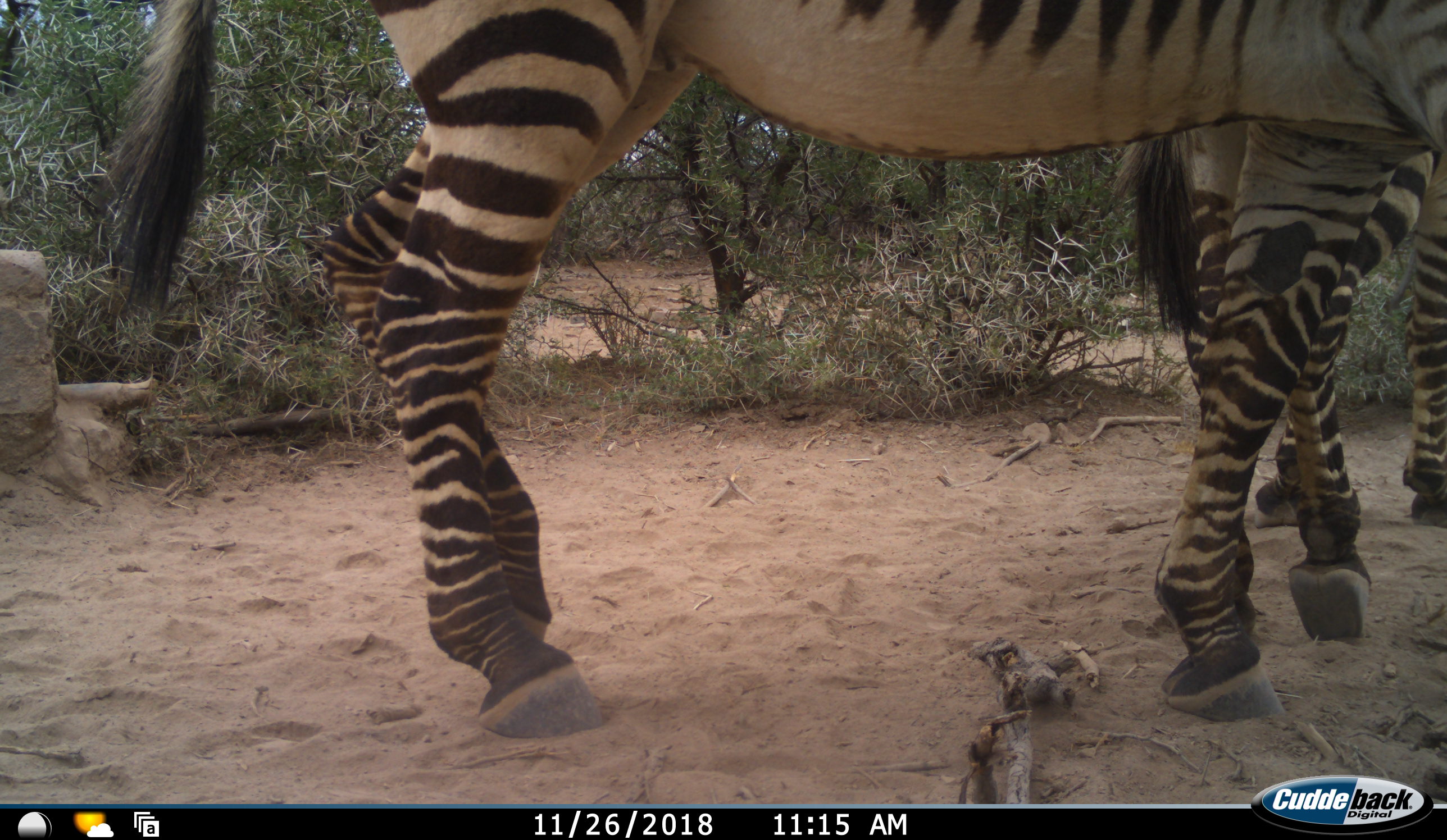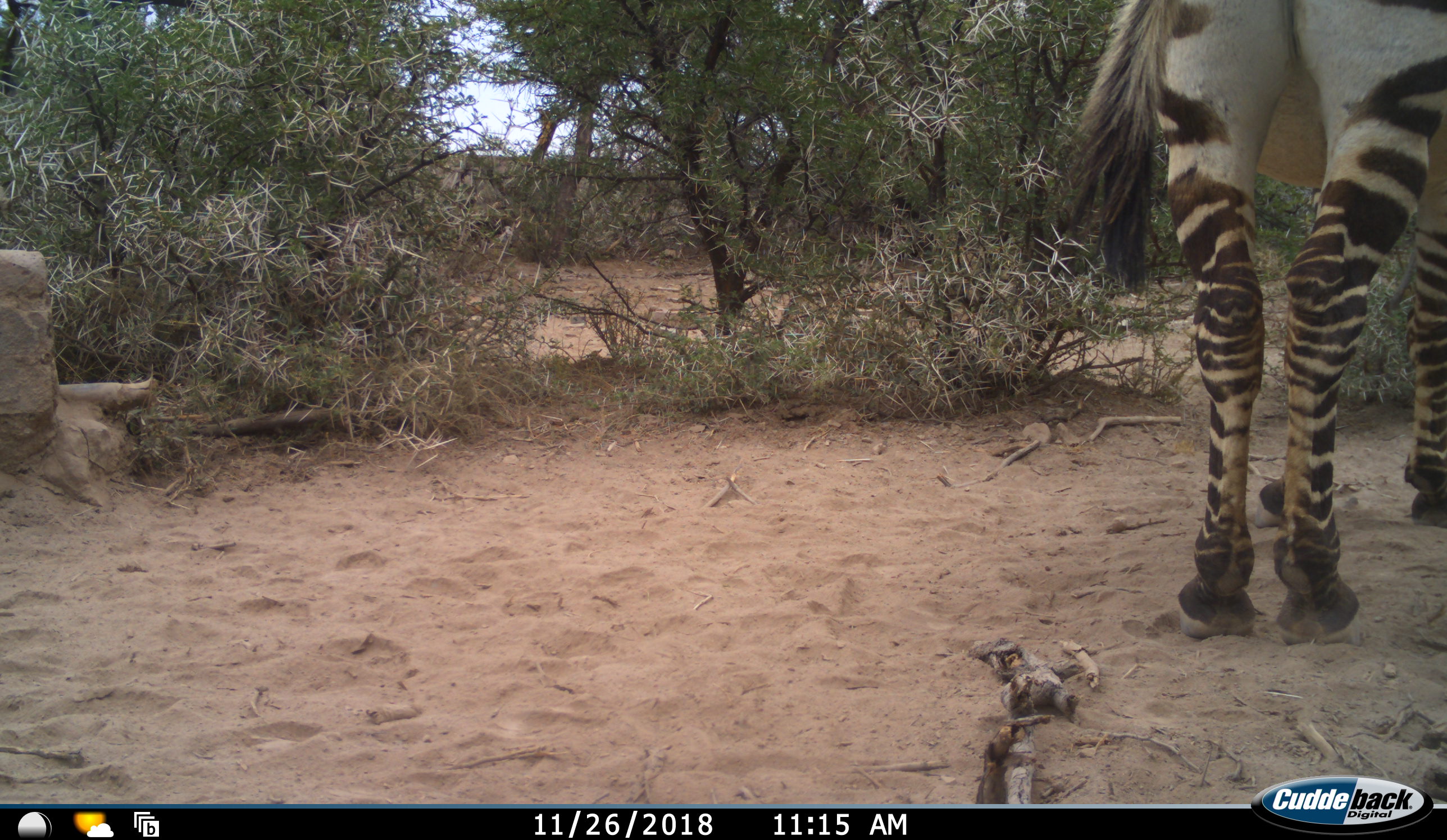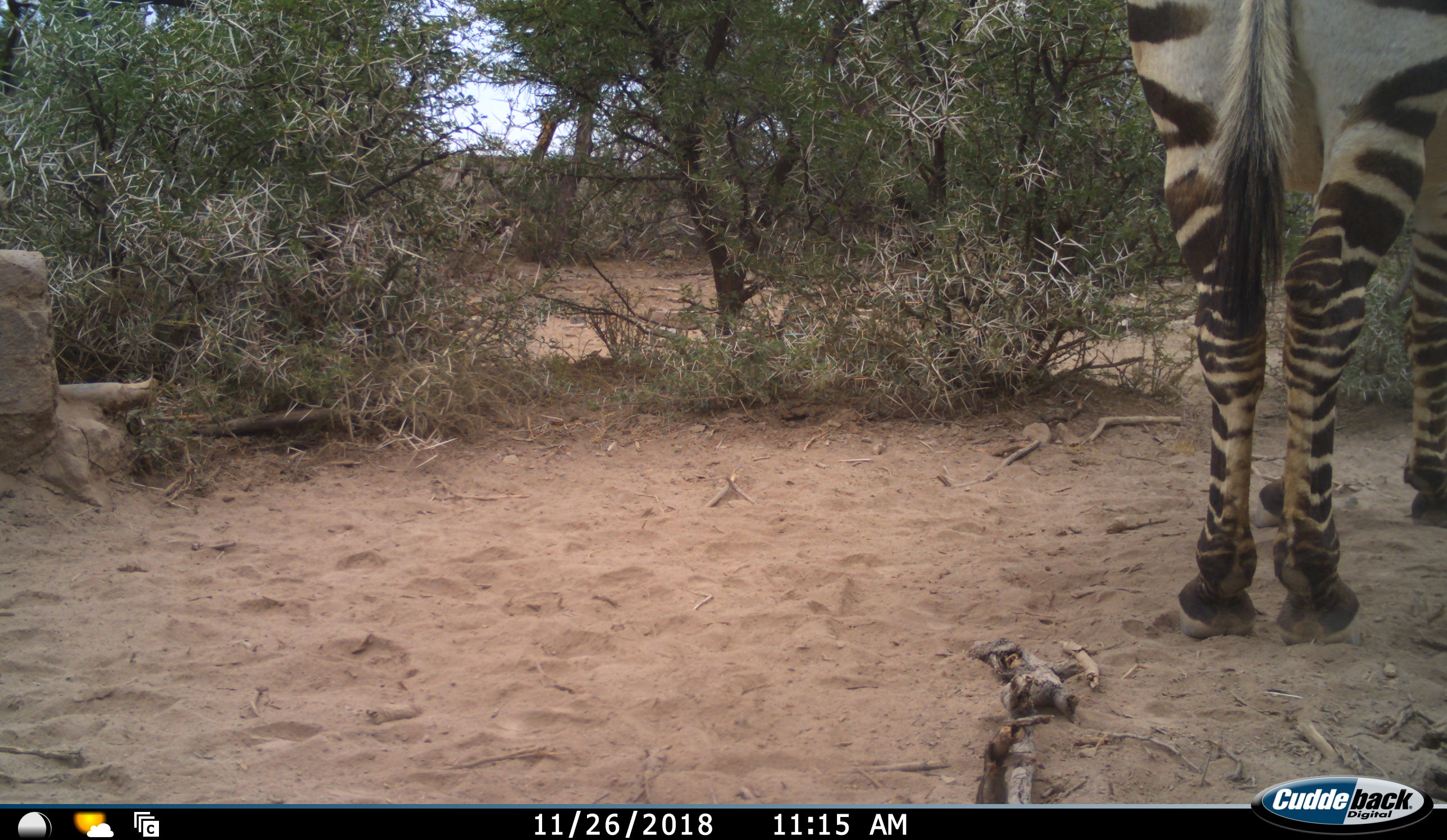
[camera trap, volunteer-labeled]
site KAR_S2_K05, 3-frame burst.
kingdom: Animalia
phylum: Chordata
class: Mammalia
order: Perissodactyla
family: Equidae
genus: Equus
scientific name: Equus zebra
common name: mountain zebra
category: zebramountain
Zebramountain (mountain zebra) (Equus zebra), count 2. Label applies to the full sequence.